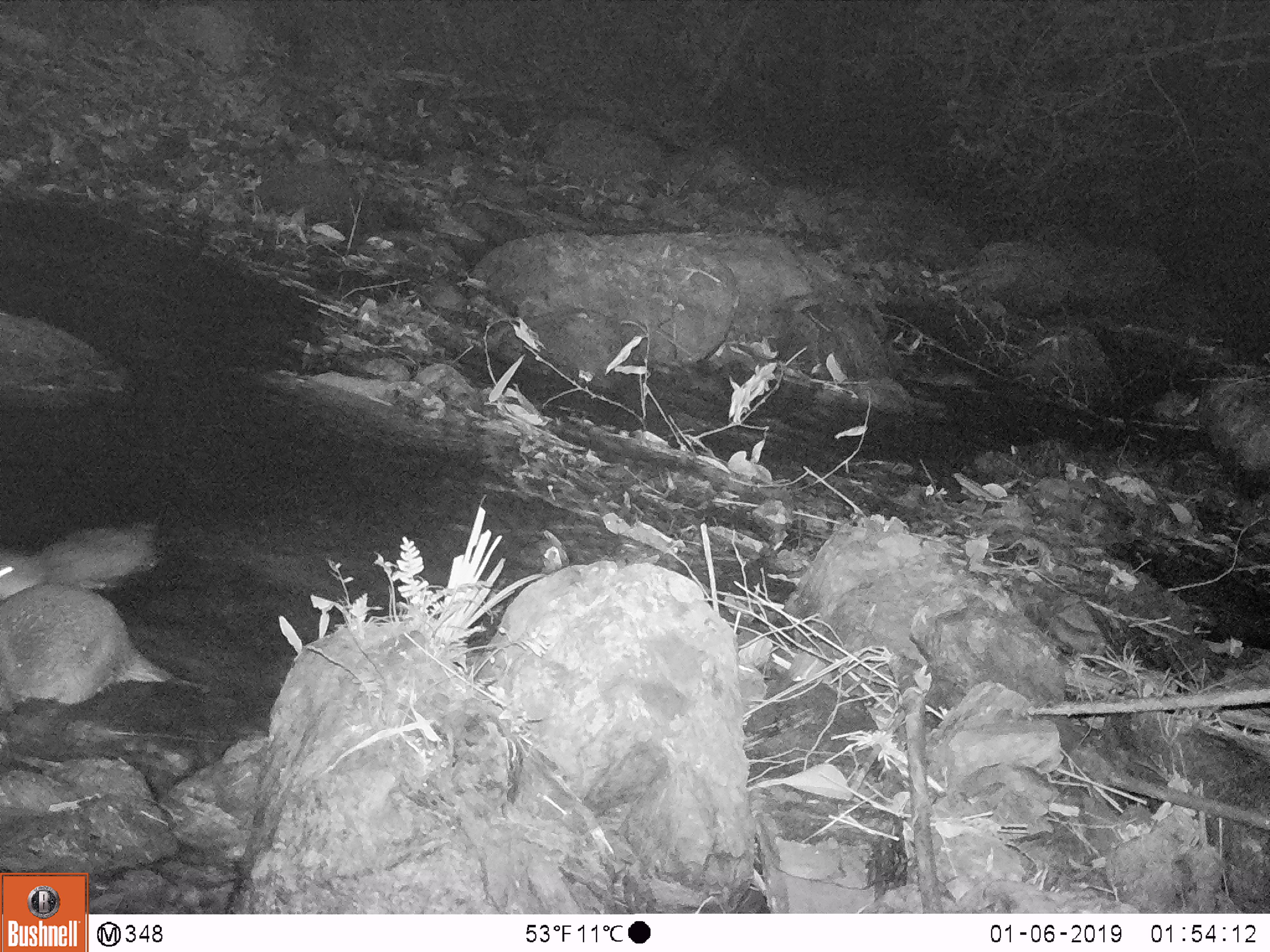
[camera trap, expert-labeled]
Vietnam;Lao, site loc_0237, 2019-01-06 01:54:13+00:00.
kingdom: Animalia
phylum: Chordata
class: Mammalia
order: Carnivora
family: Mustelidae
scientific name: Lutrinae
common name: otter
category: unidentified otter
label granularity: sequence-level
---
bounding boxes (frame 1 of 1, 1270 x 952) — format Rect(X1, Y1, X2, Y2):
unidentified otter: Rect(0, 582, 213, 728); Rect(0, 519, 162, 605)